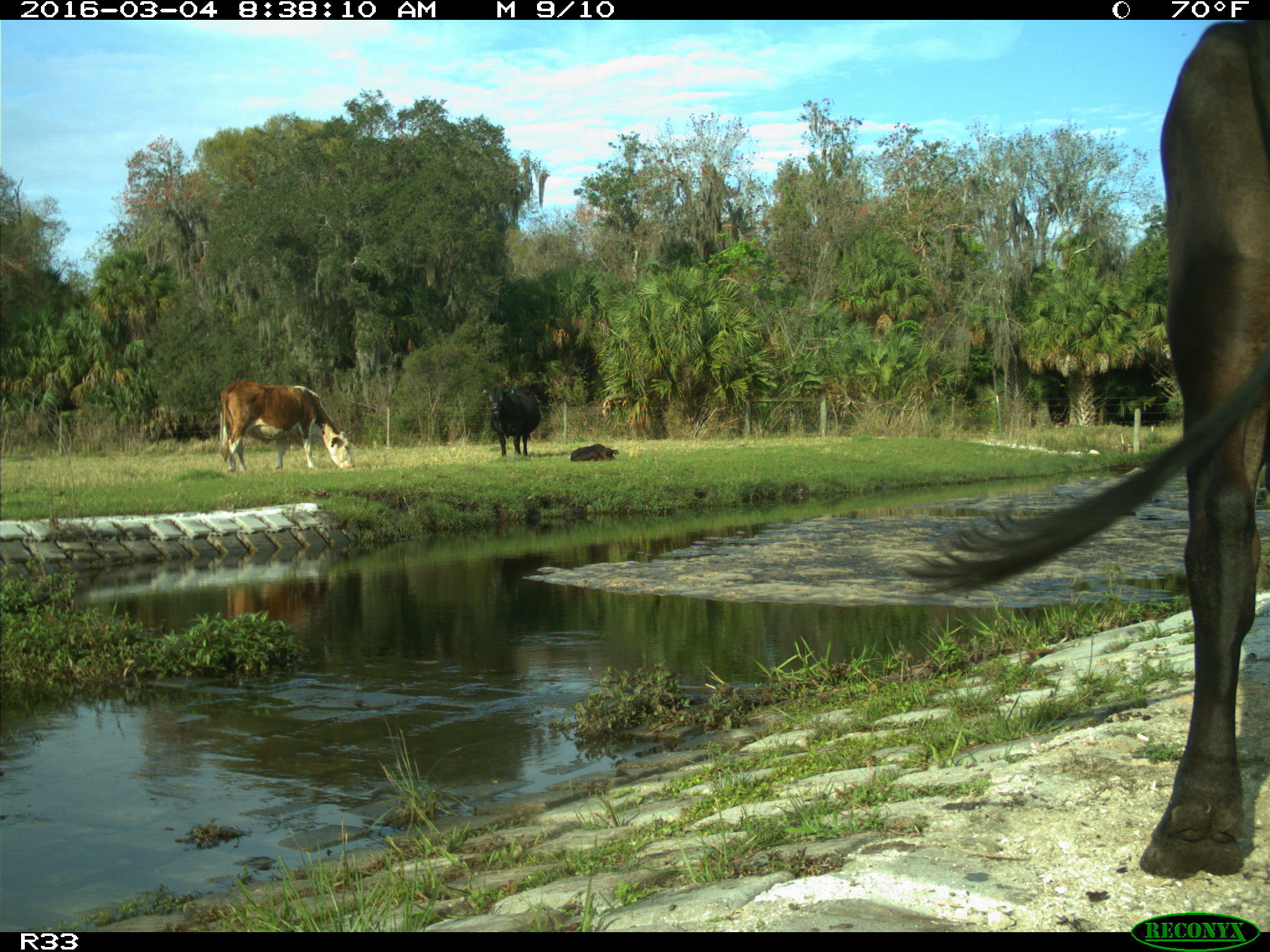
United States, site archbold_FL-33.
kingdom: Animalia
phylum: Chordata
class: Mammalia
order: Artiodactyla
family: Bovidae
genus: Bos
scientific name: Bos taurus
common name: domestic cow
Bos taurus (domestic cow).